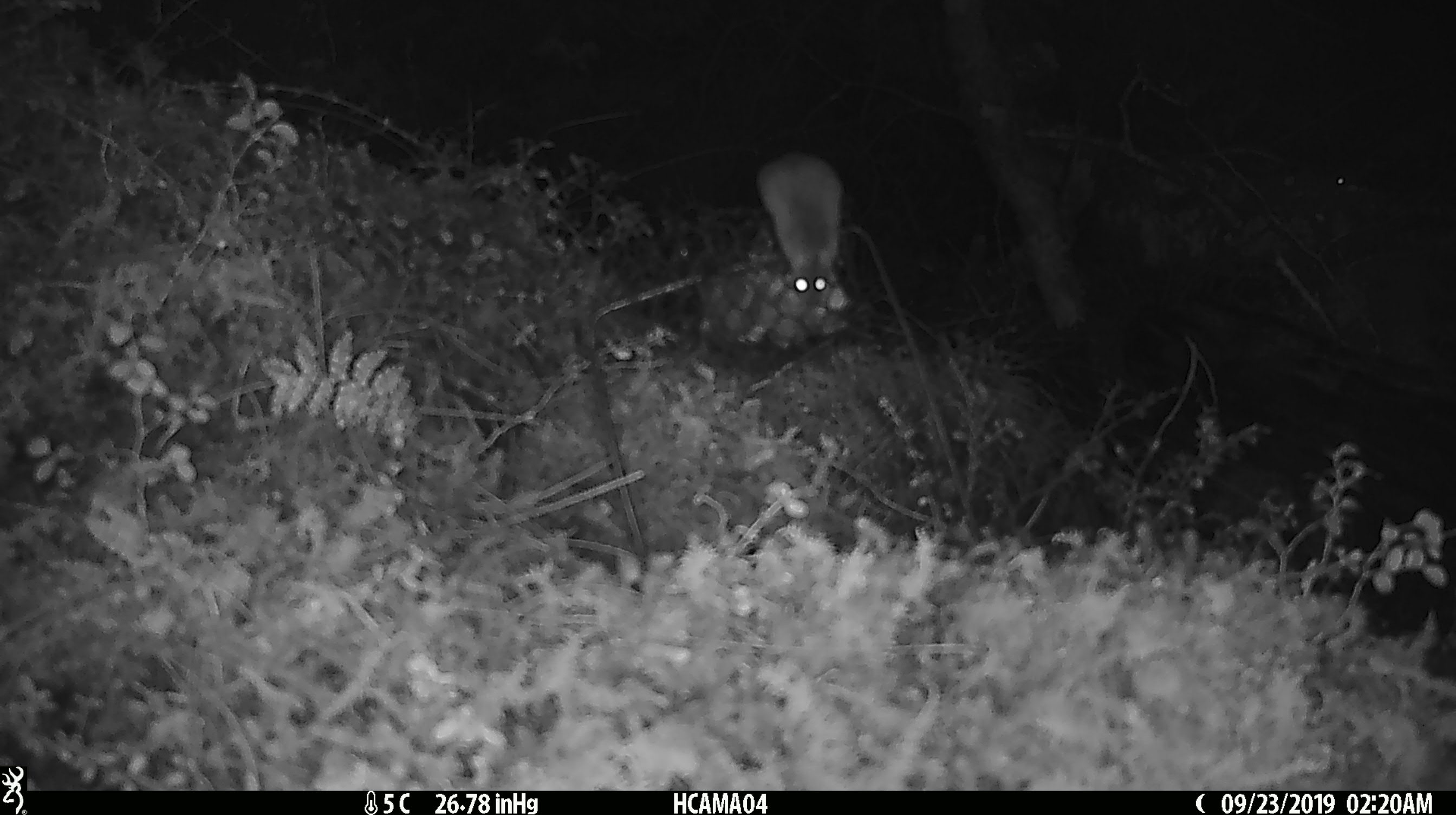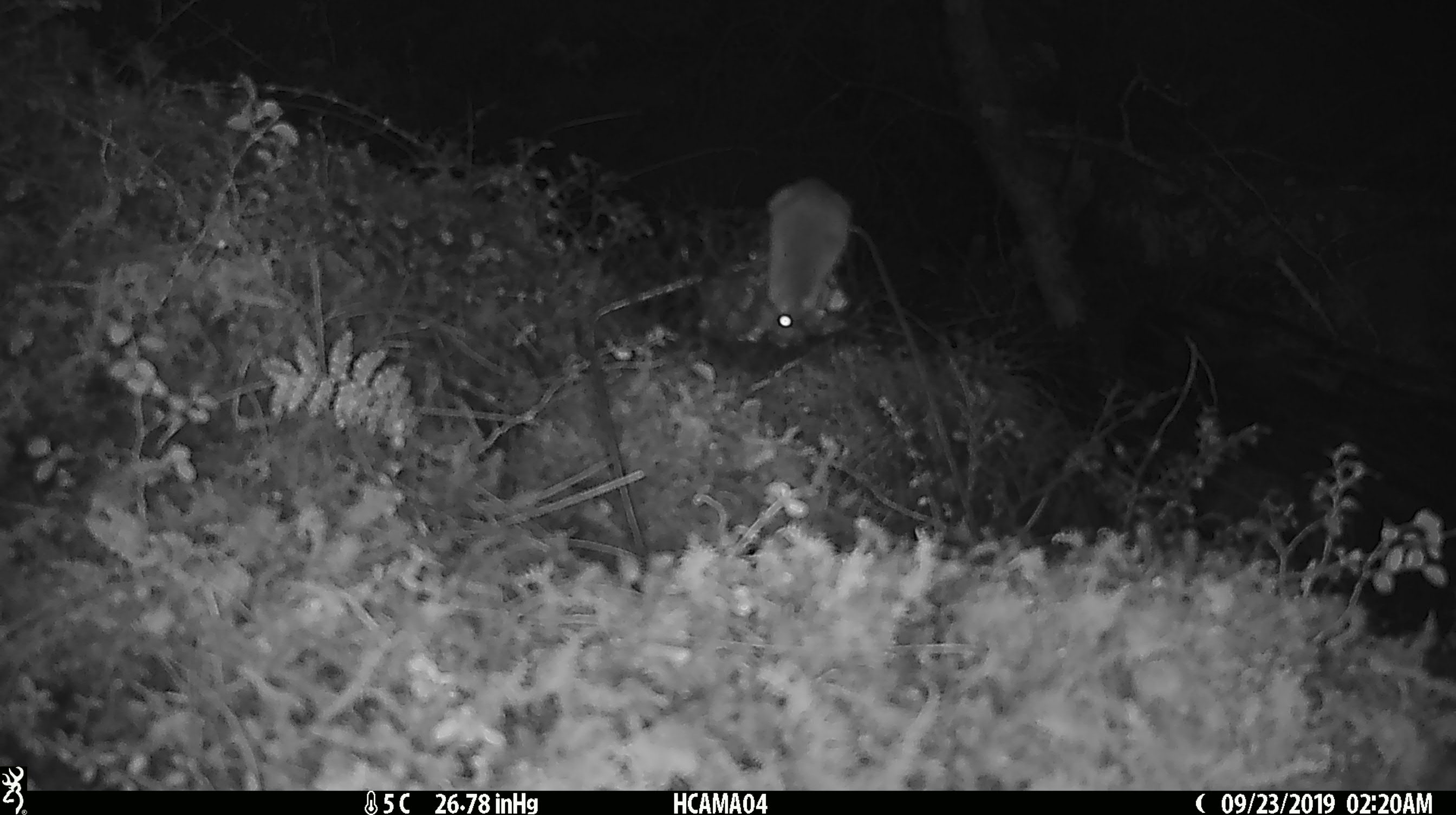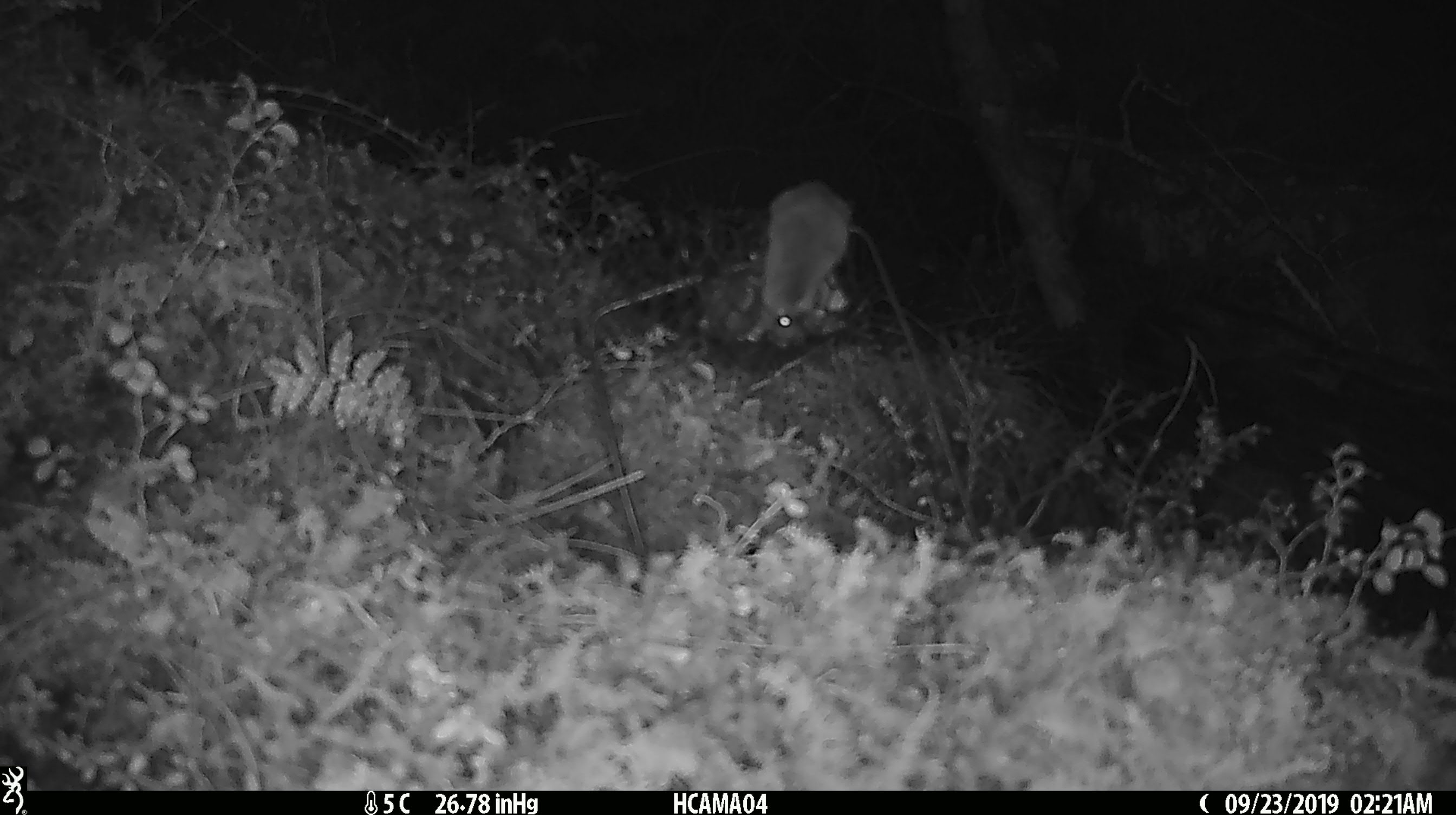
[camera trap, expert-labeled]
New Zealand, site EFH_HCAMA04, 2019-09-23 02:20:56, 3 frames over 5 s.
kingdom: Animalia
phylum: Chordata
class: Mammalia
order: Rodentia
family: Muridae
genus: Mus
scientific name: Mus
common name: mouse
Mouse (Mus).